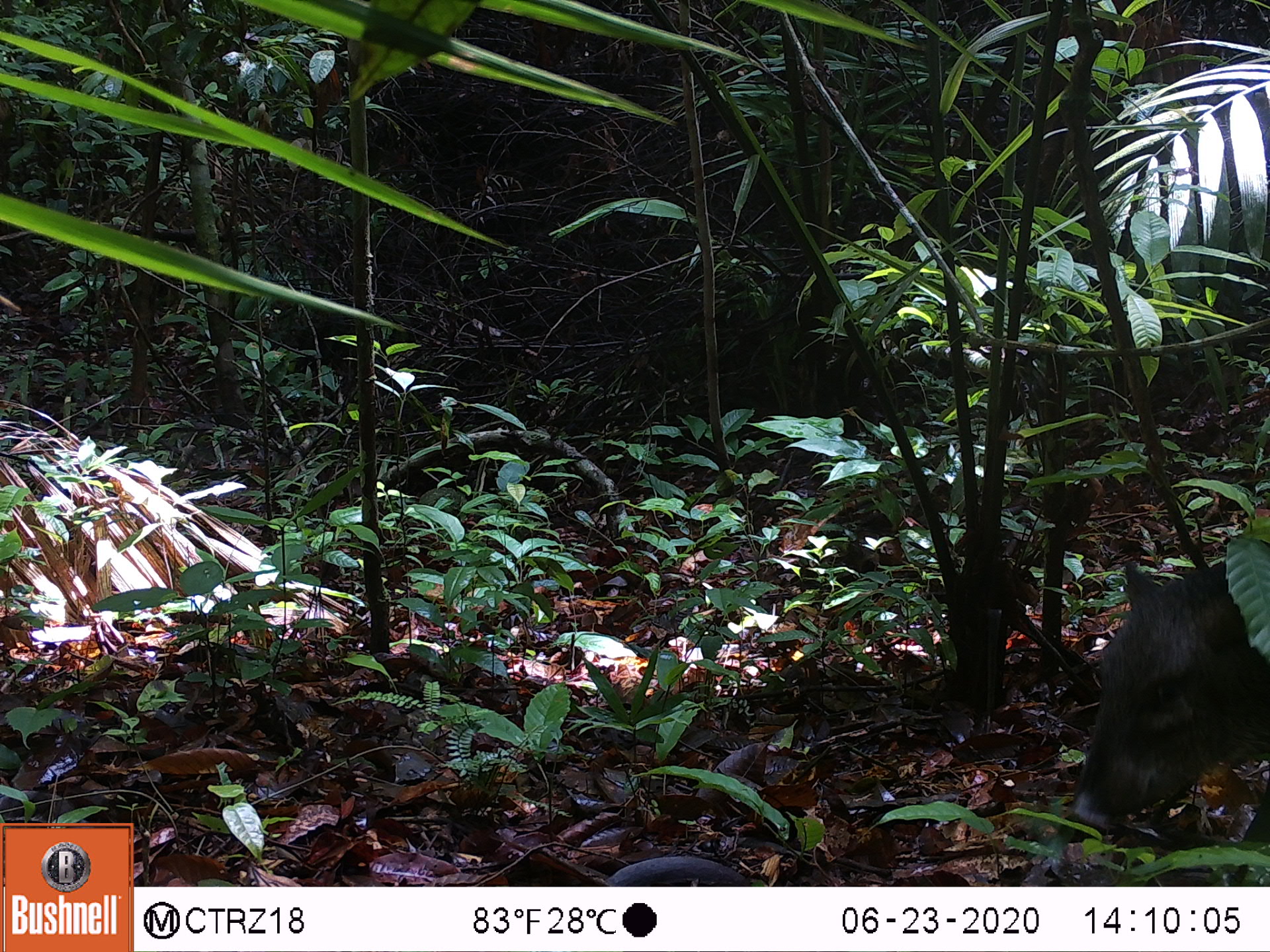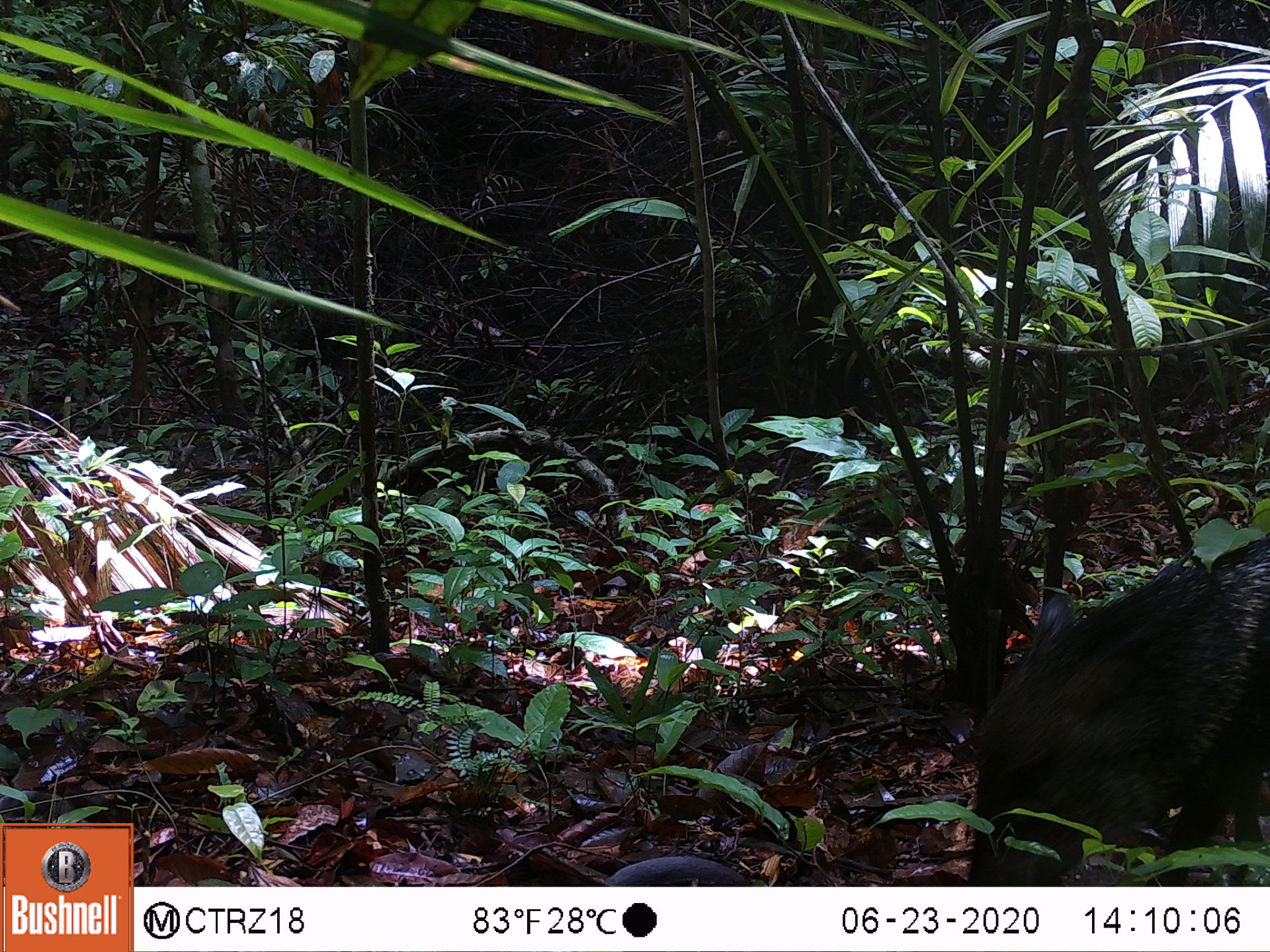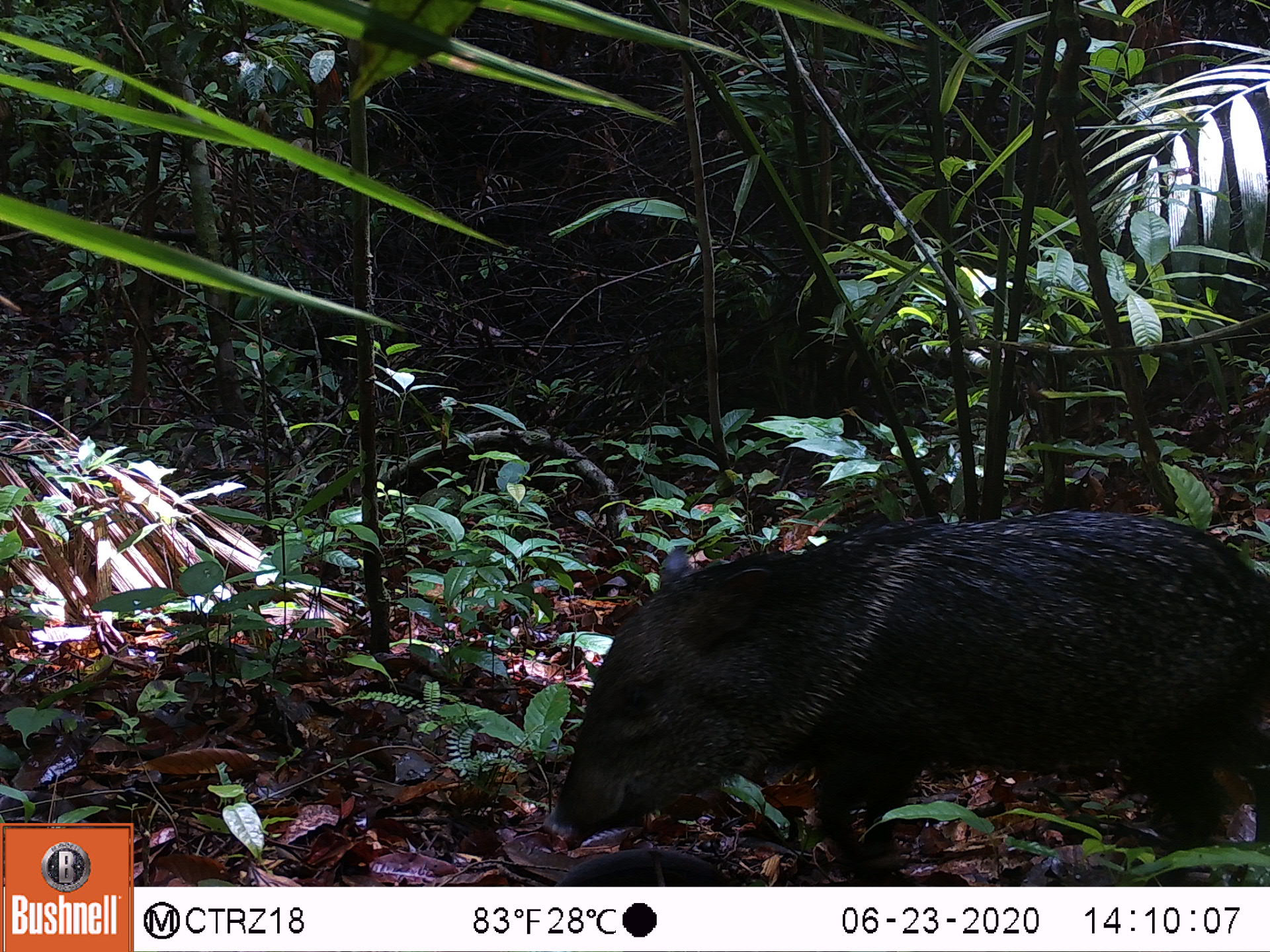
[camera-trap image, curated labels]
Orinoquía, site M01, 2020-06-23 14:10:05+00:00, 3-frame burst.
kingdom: Animalia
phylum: Chordata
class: Mammalia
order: Artiodactyla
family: Tayassuidae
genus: Pecari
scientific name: Pecari tajacu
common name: collared peccary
Collared peccary (Pecari tajacu).